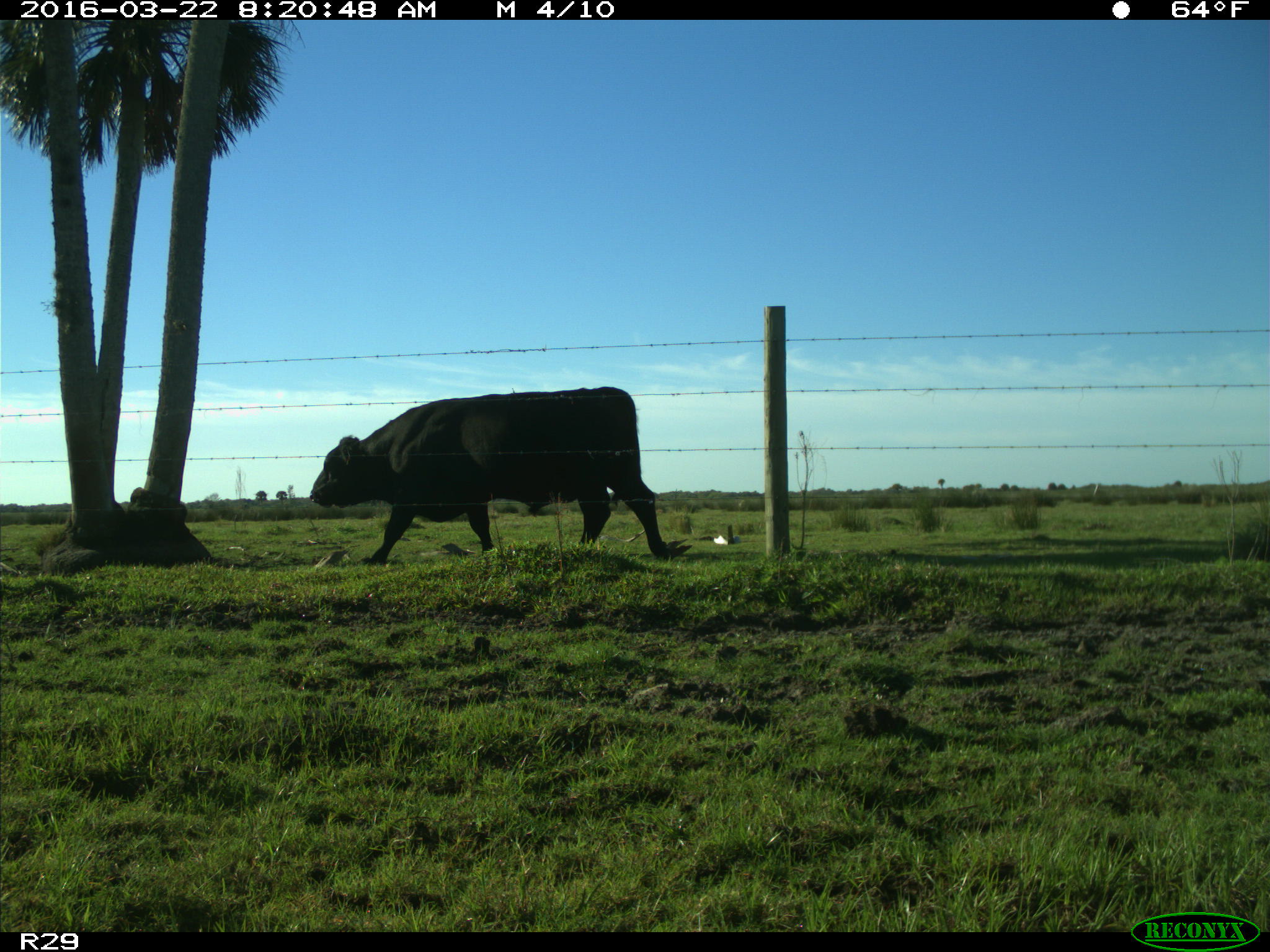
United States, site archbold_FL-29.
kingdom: Animalia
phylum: Chordata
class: Mammalia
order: Artiodactyla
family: Bovidae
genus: Bos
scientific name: Bos taurus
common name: domestic cow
Bos taurus (domestic cow).